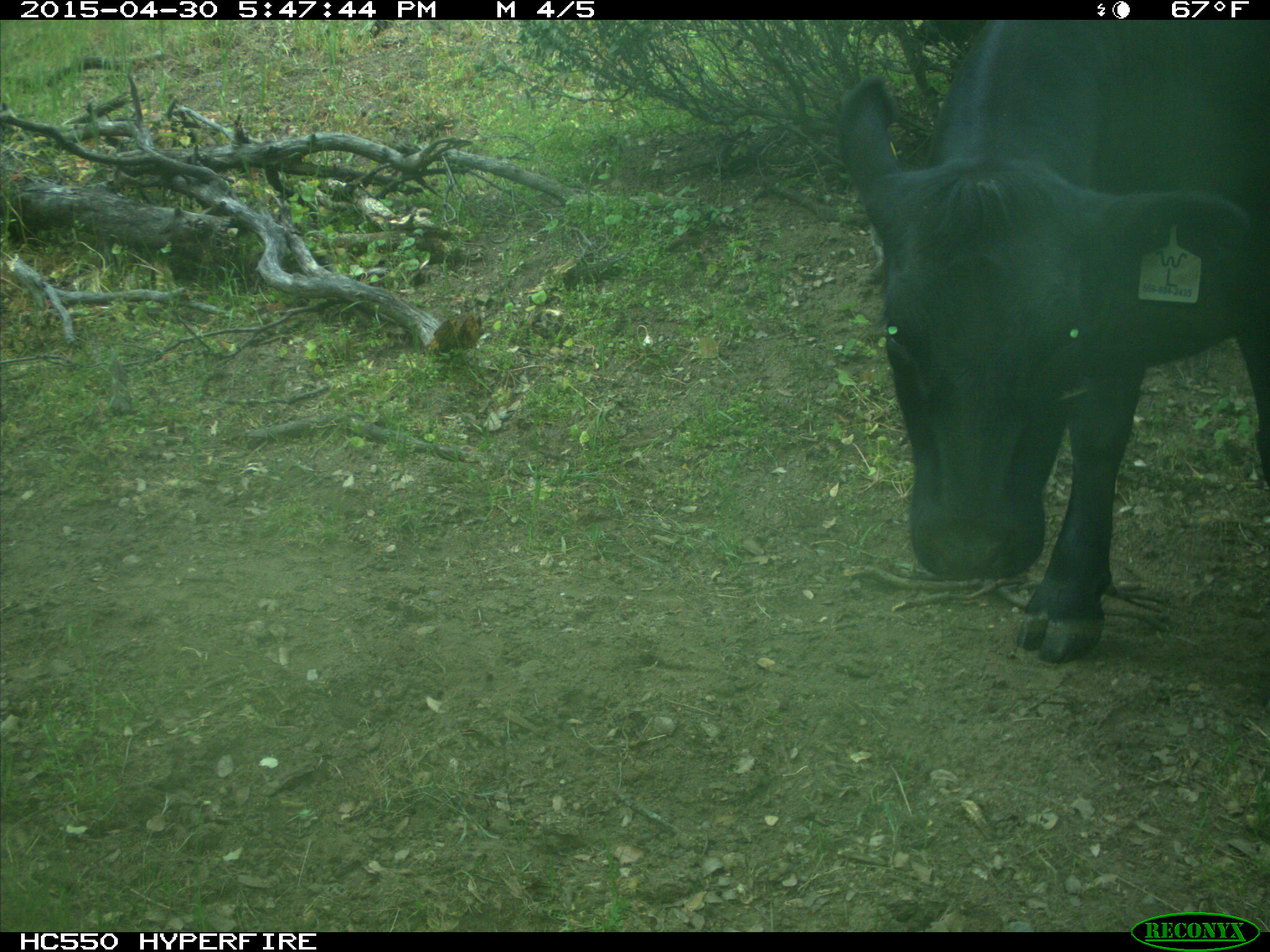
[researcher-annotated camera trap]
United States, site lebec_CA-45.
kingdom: Animalia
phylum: Chordata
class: Mammalia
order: Artiodactyla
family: Bovidae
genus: Bos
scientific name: Bos taurus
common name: domestic cow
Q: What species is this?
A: Bos taurus (domestic cow).